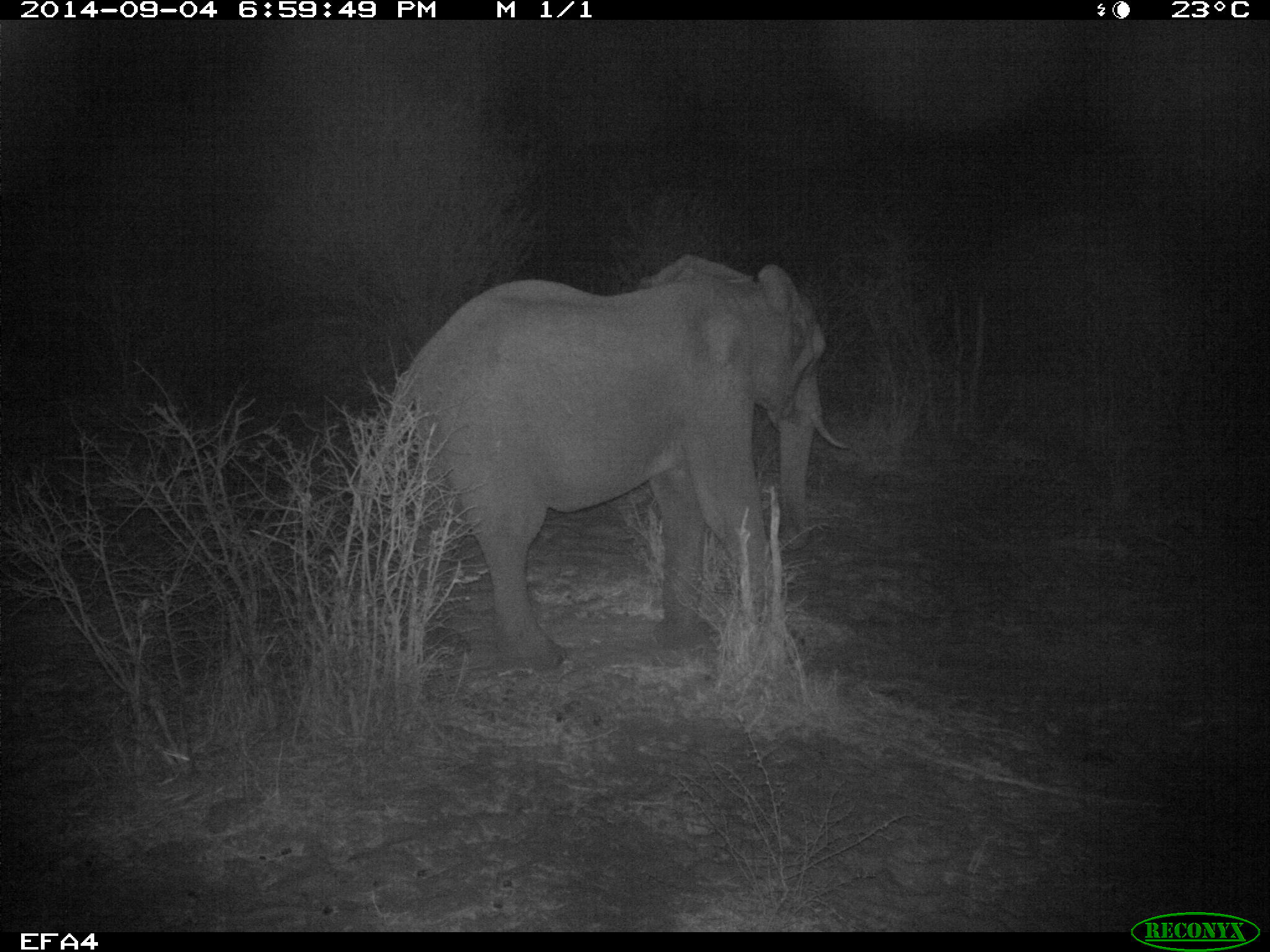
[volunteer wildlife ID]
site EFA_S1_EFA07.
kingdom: Animalia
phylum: Chordata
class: Mammalia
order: Proboscidea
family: Elephantidae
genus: Loxodonta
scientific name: Loxodonta africana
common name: african bush elephant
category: elephant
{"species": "elephant (african bush elephant) (Loxodonta africana)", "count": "1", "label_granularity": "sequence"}